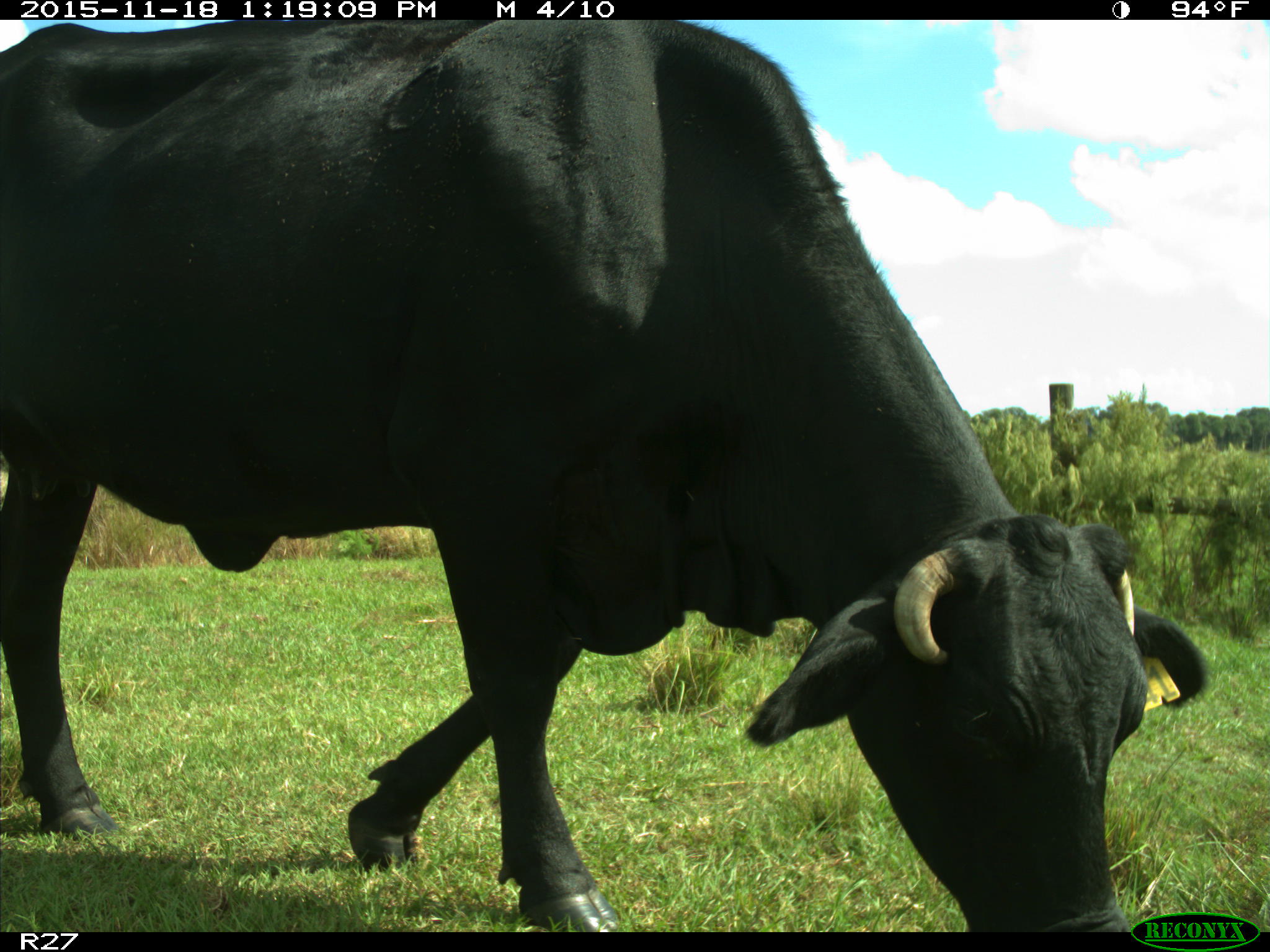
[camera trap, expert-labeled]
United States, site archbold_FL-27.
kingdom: Animalia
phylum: Chordata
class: Mammalia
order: Artiodactyla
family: Bovidae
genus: Bos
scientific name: Bos taurus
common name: domestic cow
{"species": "Bos taurus (domestic cow)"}